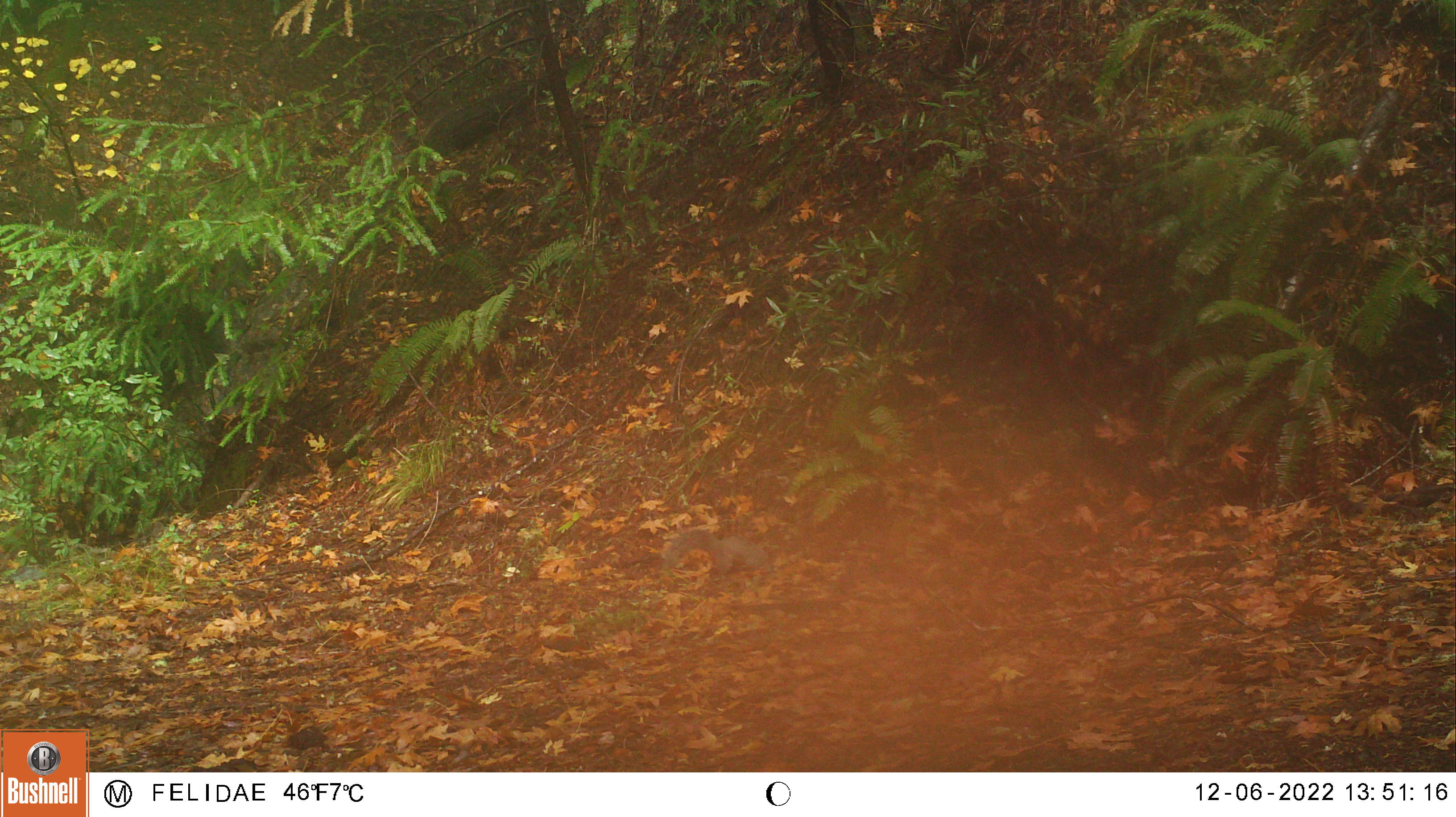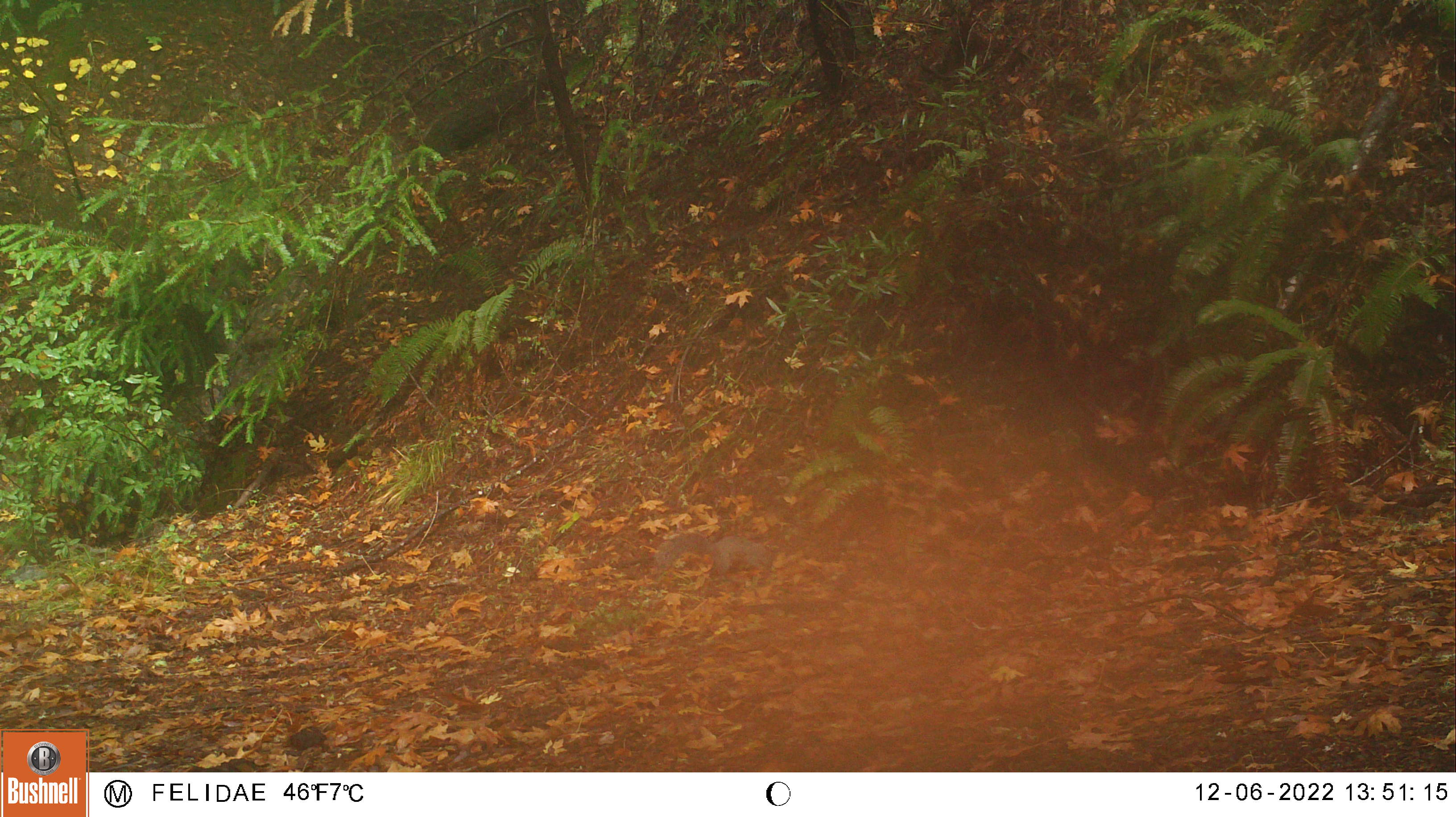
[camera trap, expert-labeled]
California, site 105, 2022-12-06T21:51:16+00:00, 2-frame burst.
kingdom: Animalia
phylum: Chordata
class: Mammalia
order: Rodentia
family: Sciuridae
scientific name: Sciuridae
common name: squirrel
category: unknown squirrel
Unknown squirrel (squirrel) (Sciuridae).